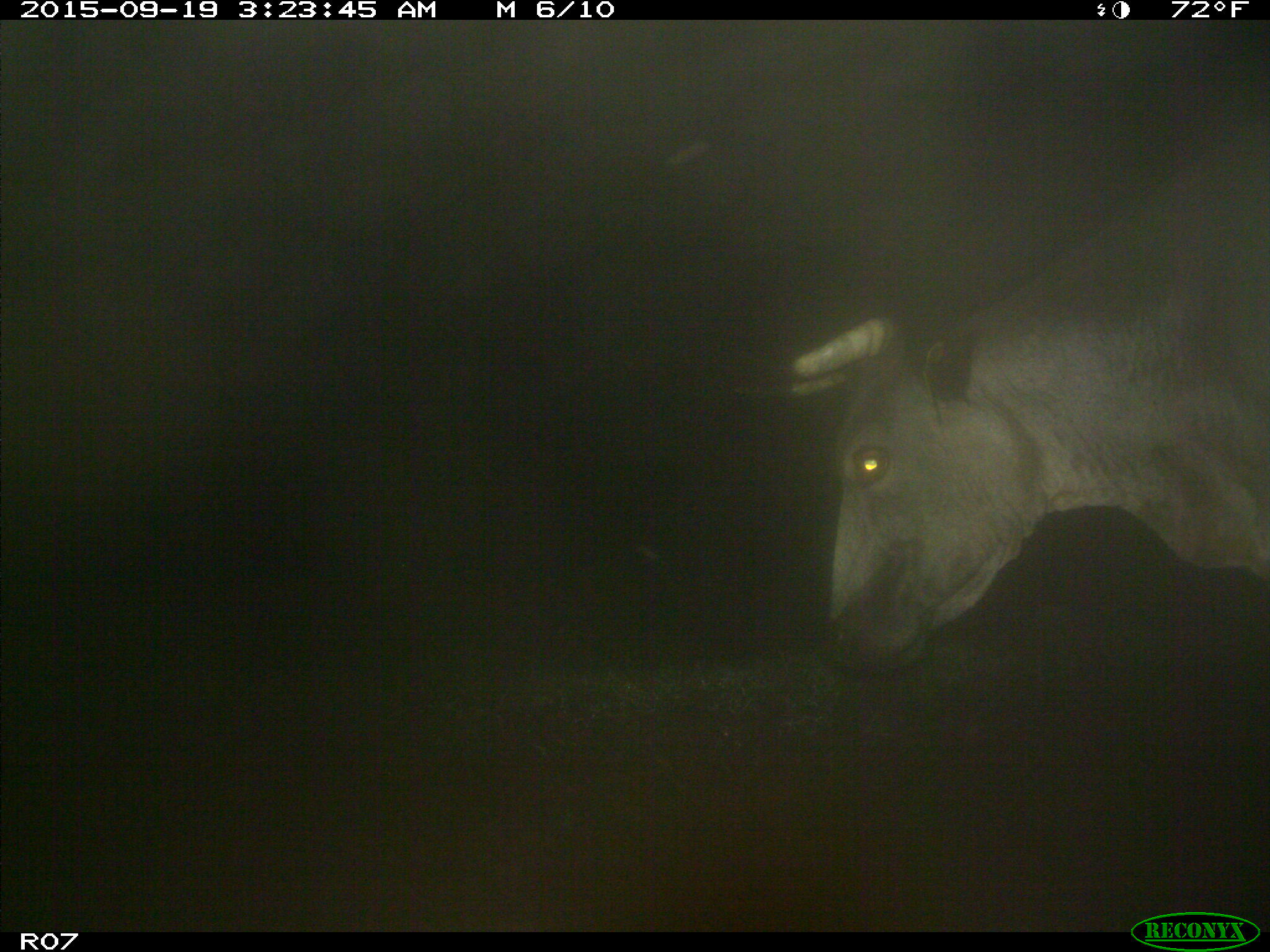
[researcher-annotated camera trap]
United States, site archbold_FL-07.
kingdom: Animalia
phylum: Chordata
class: Mammalia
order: Artiodactyla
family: Bovidae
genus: Bos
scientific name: Bos taurus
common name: domestic cow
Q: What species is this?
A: Bos taurus (domestic cow).